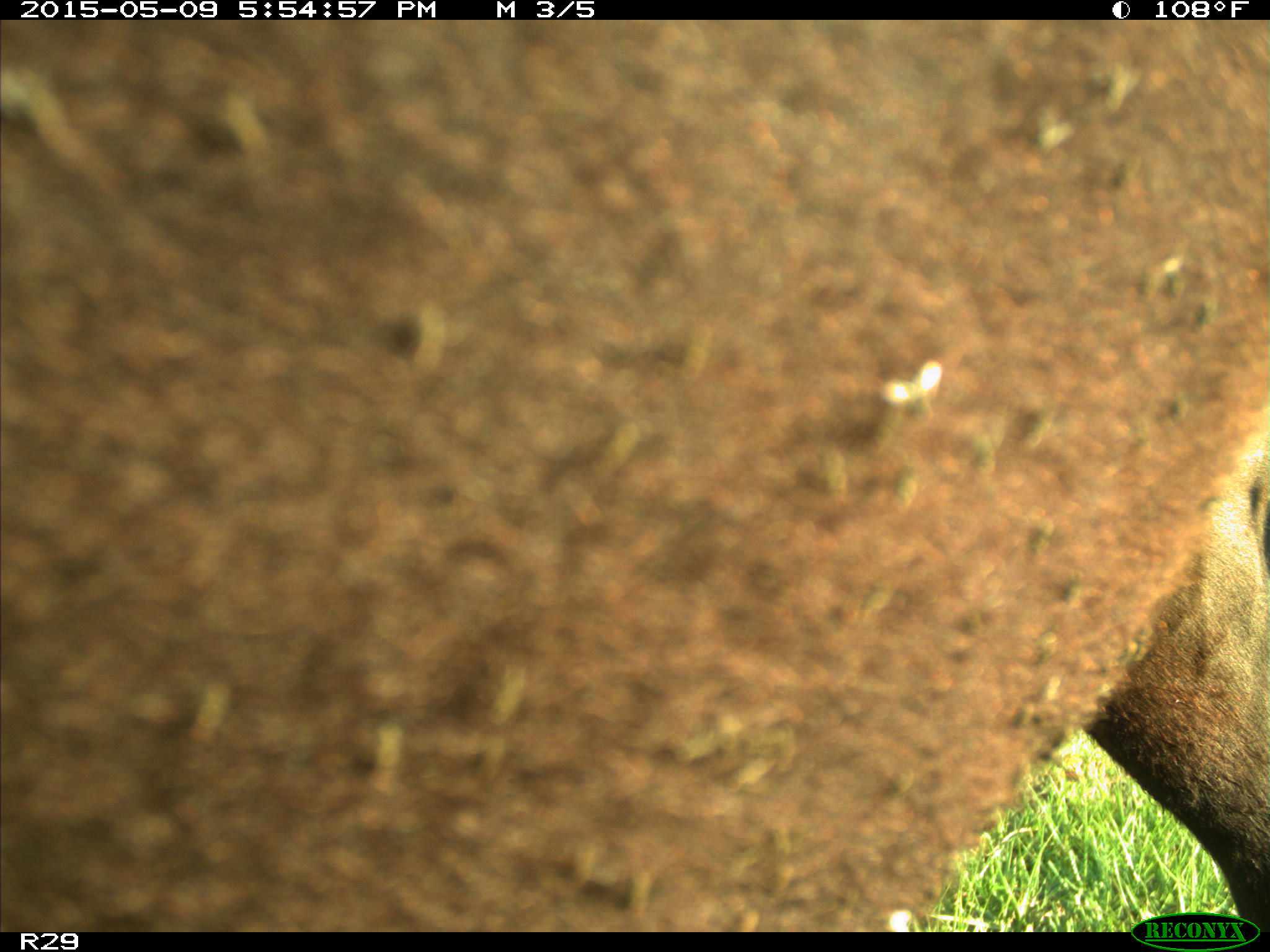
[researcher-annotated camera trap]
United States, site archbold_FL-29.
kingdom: Animalia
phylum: Chordata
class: Mammalia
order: Artiodactyla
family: Bovidae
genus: Bos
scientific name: Bos taurus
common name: domestic cow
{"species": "Bos taurus (domestic cow)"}